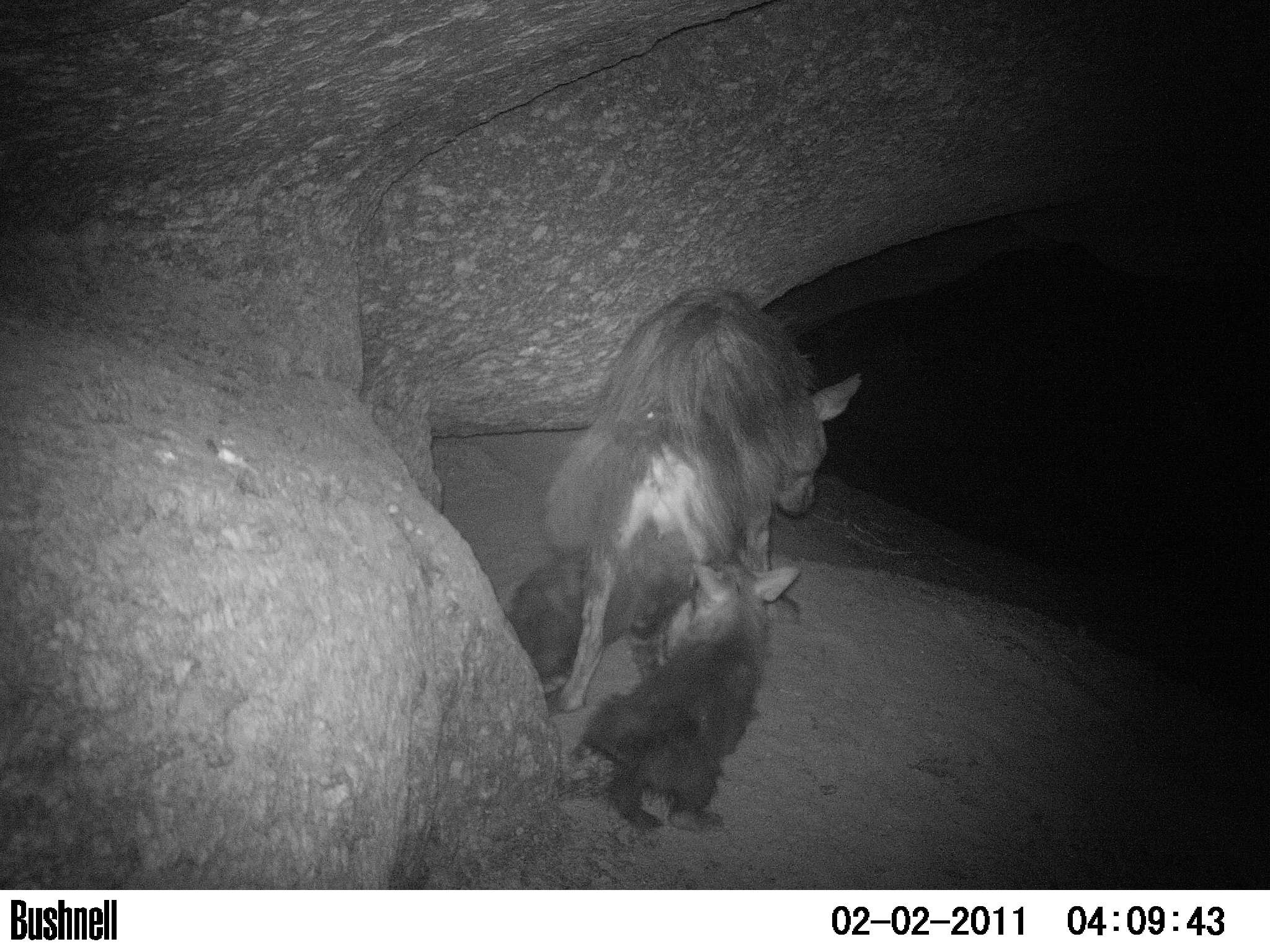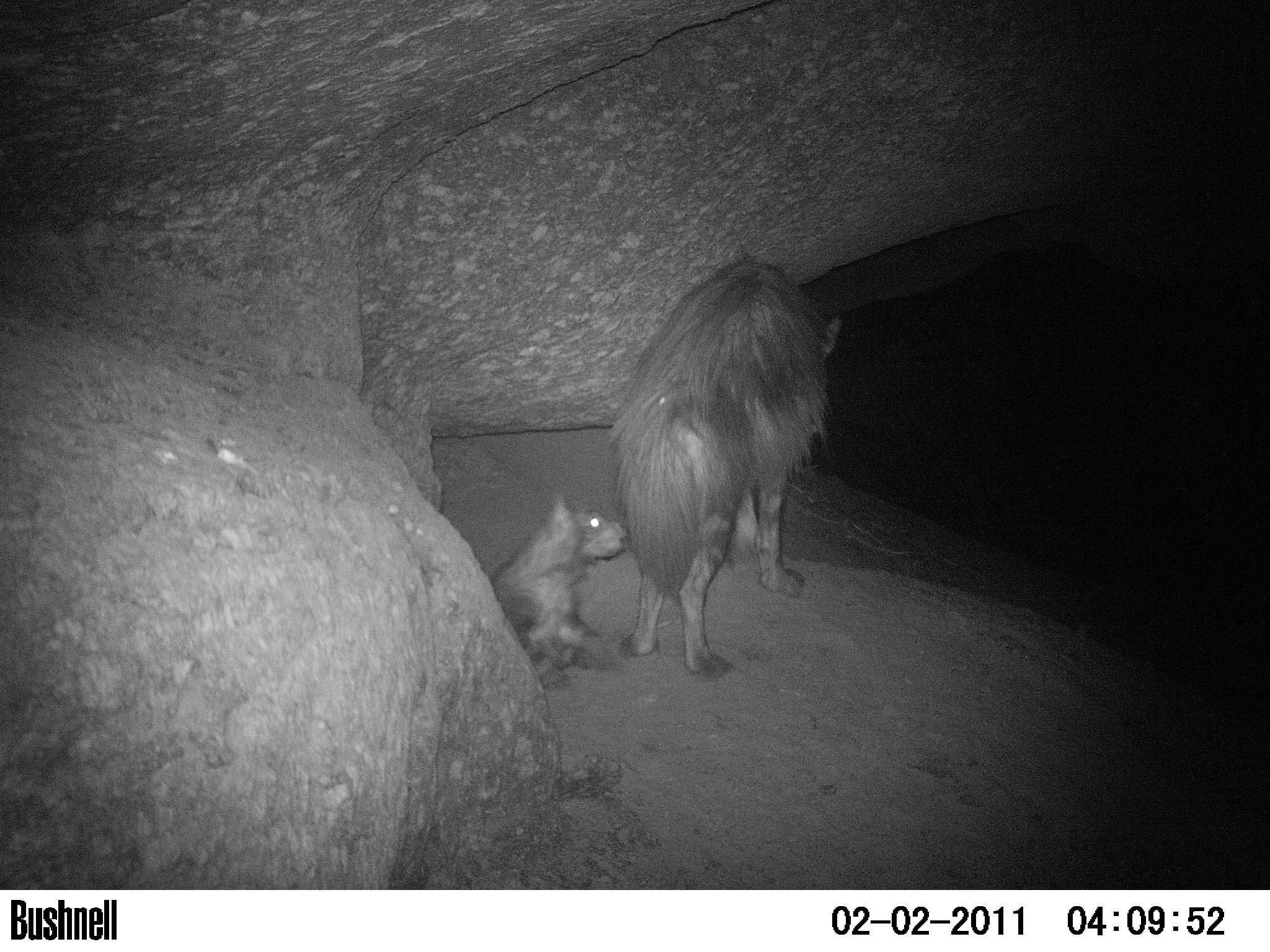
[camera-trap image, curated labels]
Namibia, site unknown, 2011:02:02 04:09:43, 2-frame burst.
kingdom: Animalia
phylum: Chordata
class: Mammalia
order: Carnivora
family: Hyaenidae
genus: Parahyaena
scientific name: Parahyaena brunnea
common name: brown hyena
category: hyaena brunnea